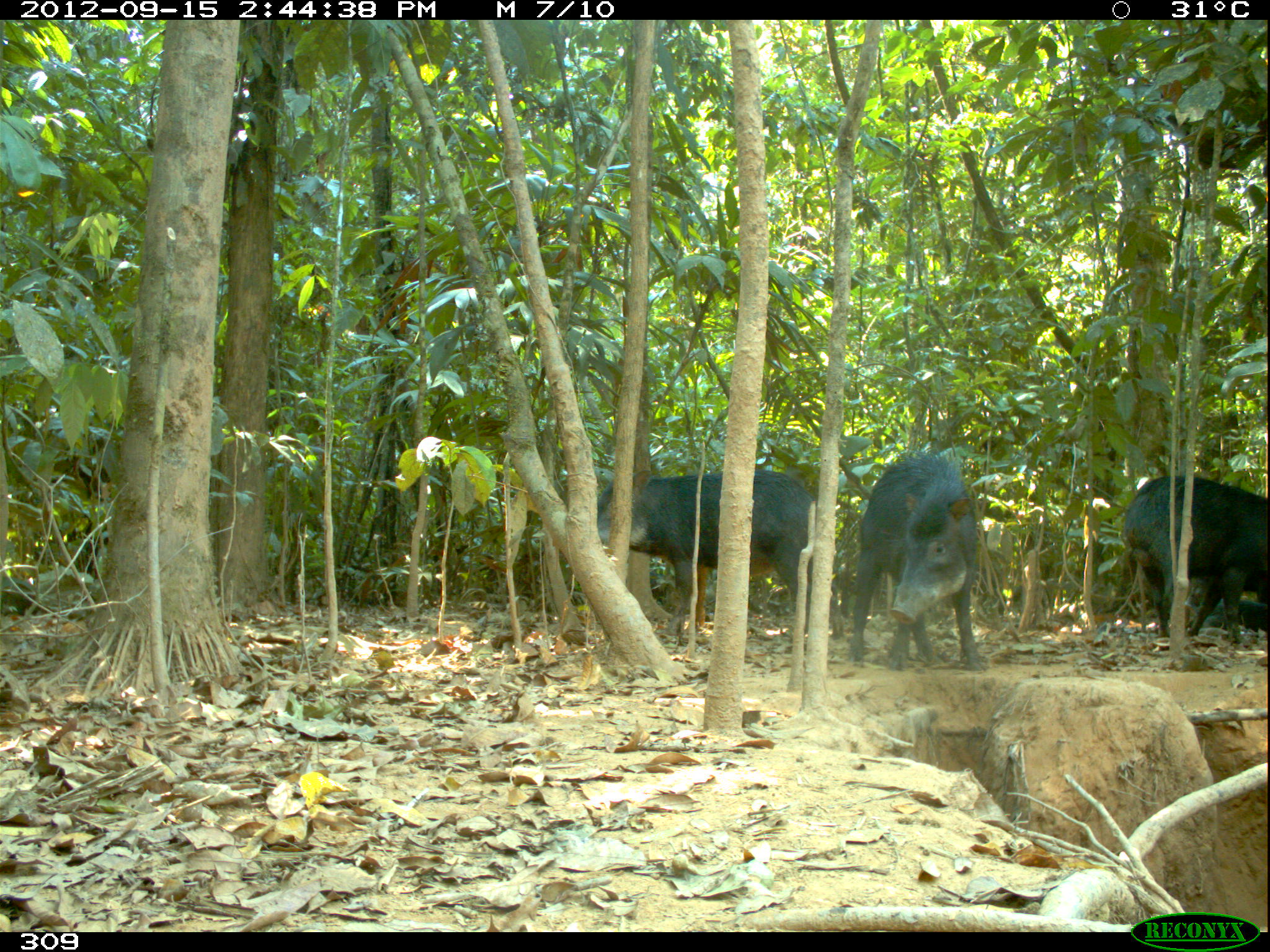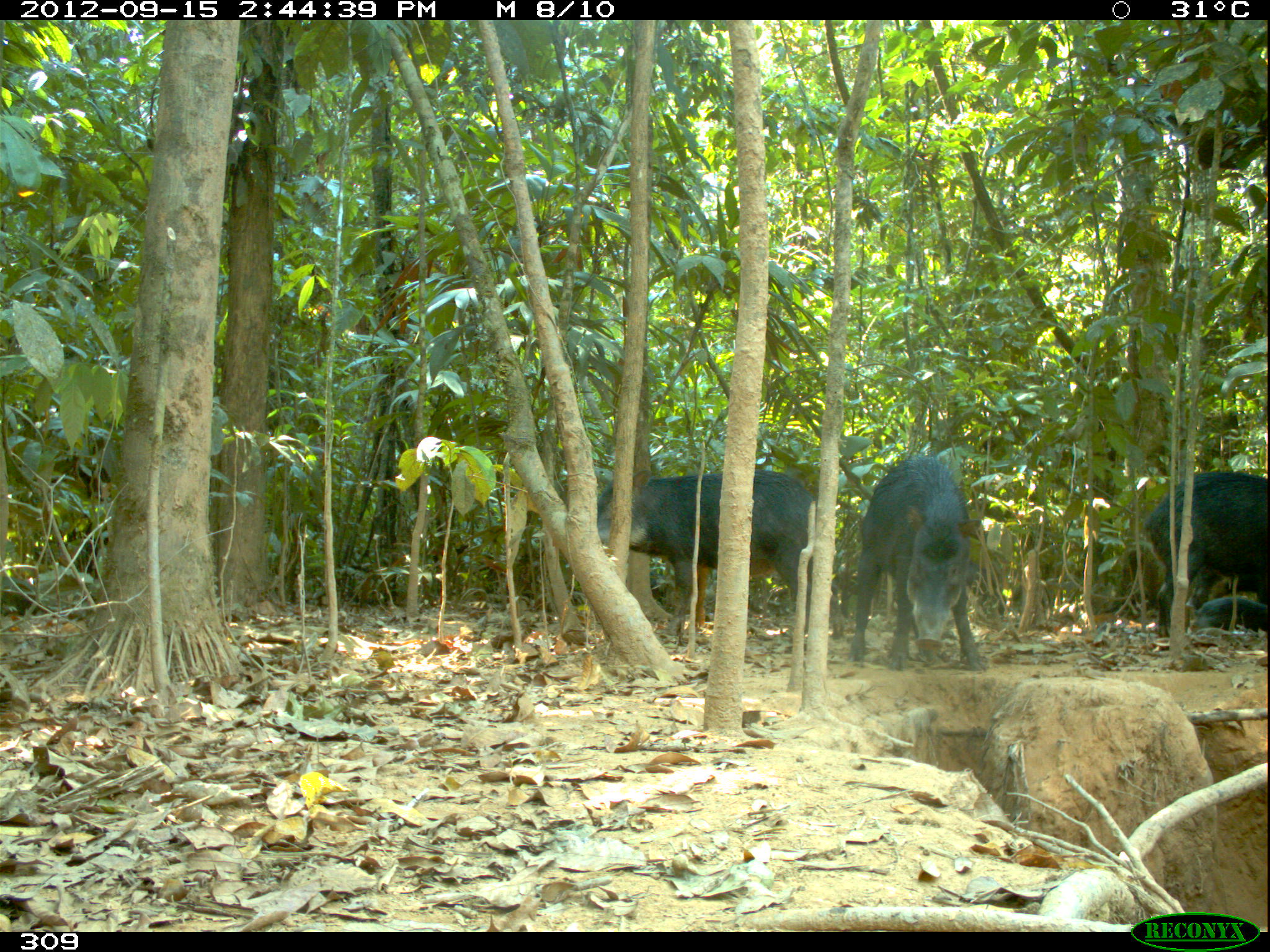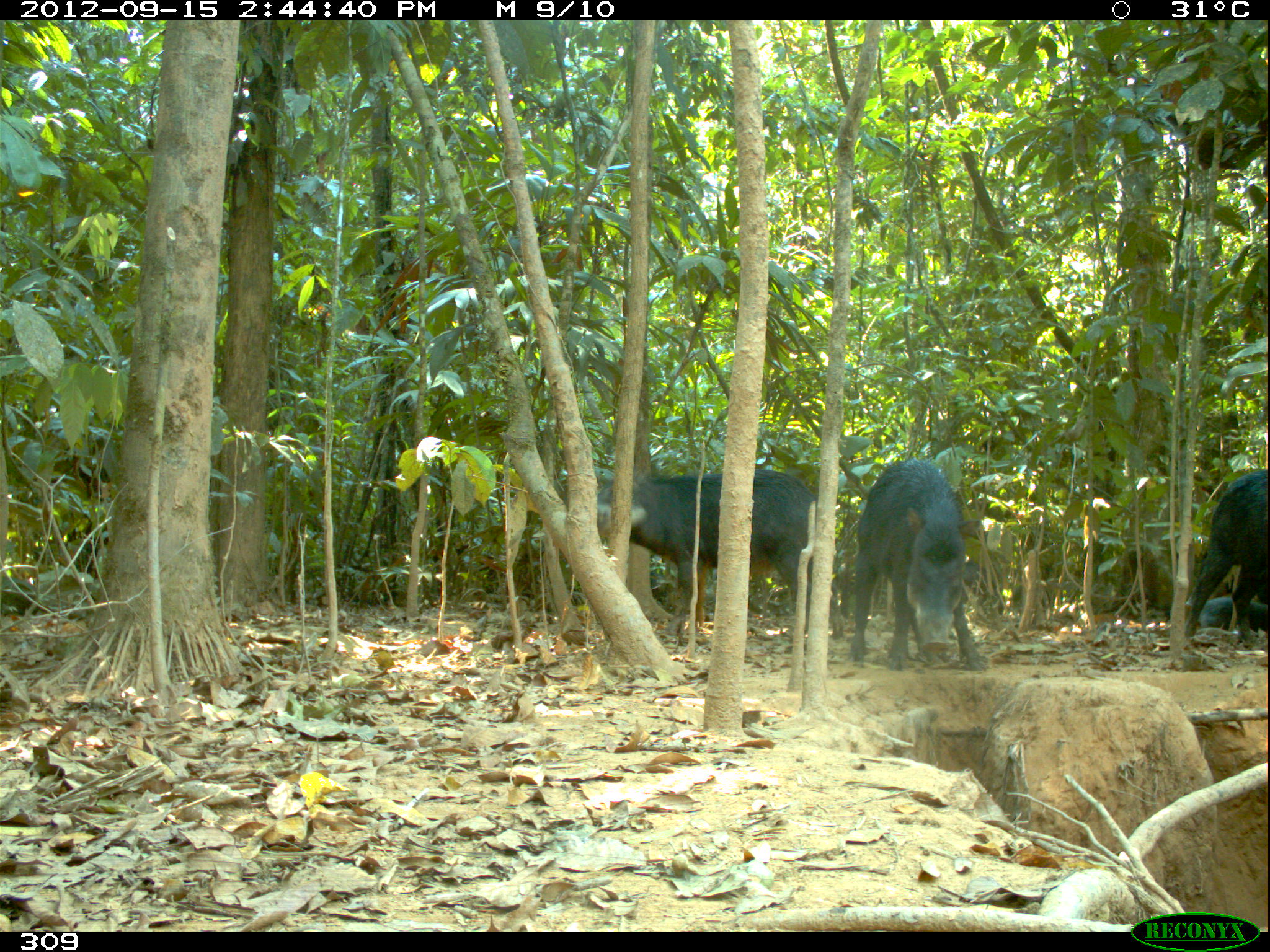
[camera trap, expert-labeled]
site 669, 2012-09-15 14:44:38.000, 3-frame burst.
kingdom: Animalia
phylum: Chordata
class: Mammalia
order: Artiodactyla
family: Tayassuidae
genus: Tayassu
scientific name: Tayassu pecari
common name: white-lipped peccary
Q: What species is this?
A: Tayassu pecari (white-lipped peccary).